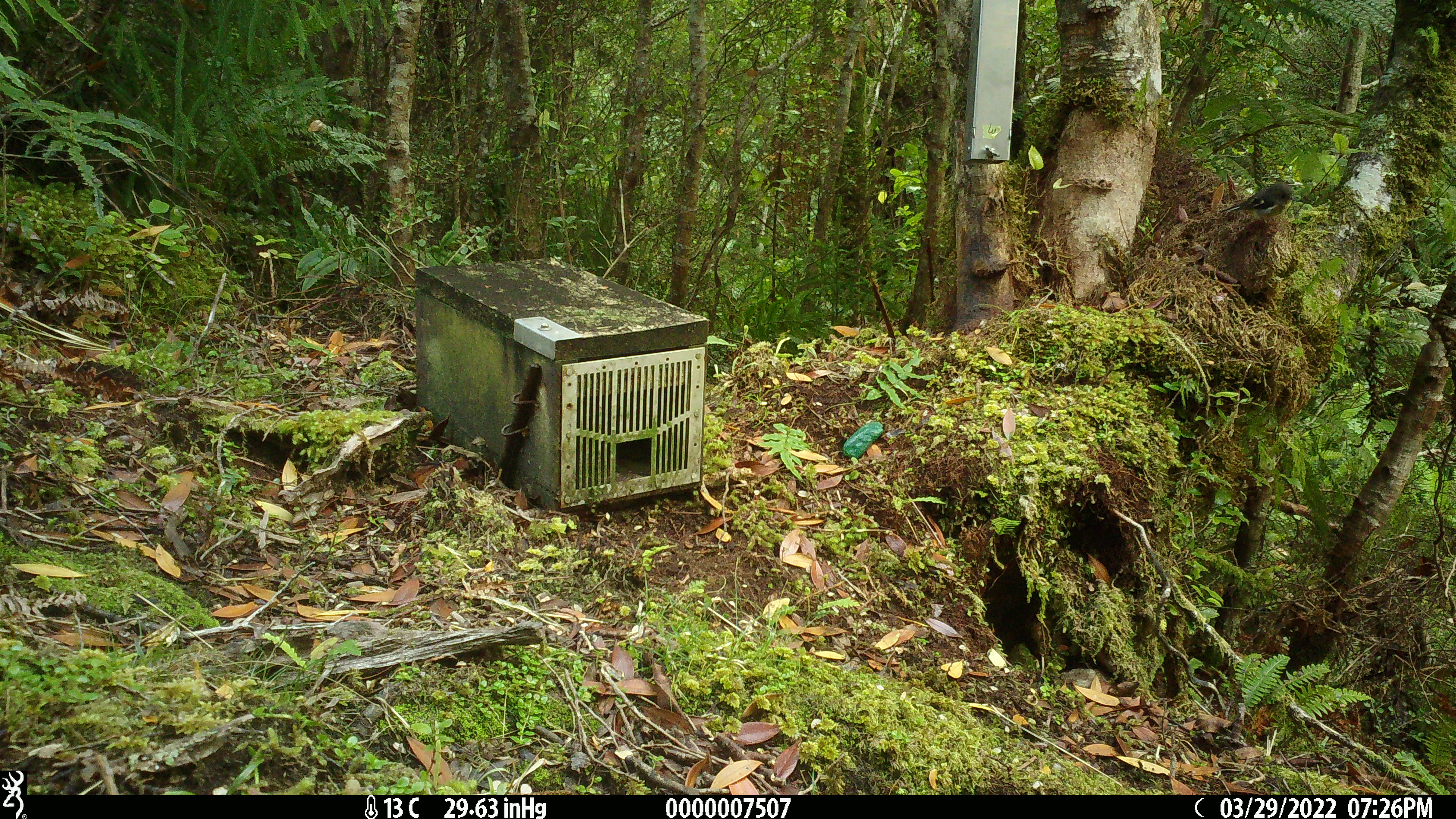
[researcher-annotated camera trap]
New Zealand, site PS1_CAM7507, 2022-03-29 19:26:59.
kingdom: Animalia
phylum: Chordata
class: Aves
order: Passeriformes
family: Petroicidae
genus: Petroica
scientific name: Petroica macrocephala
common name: tomtit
Tomtit (Petroica macrocephala).